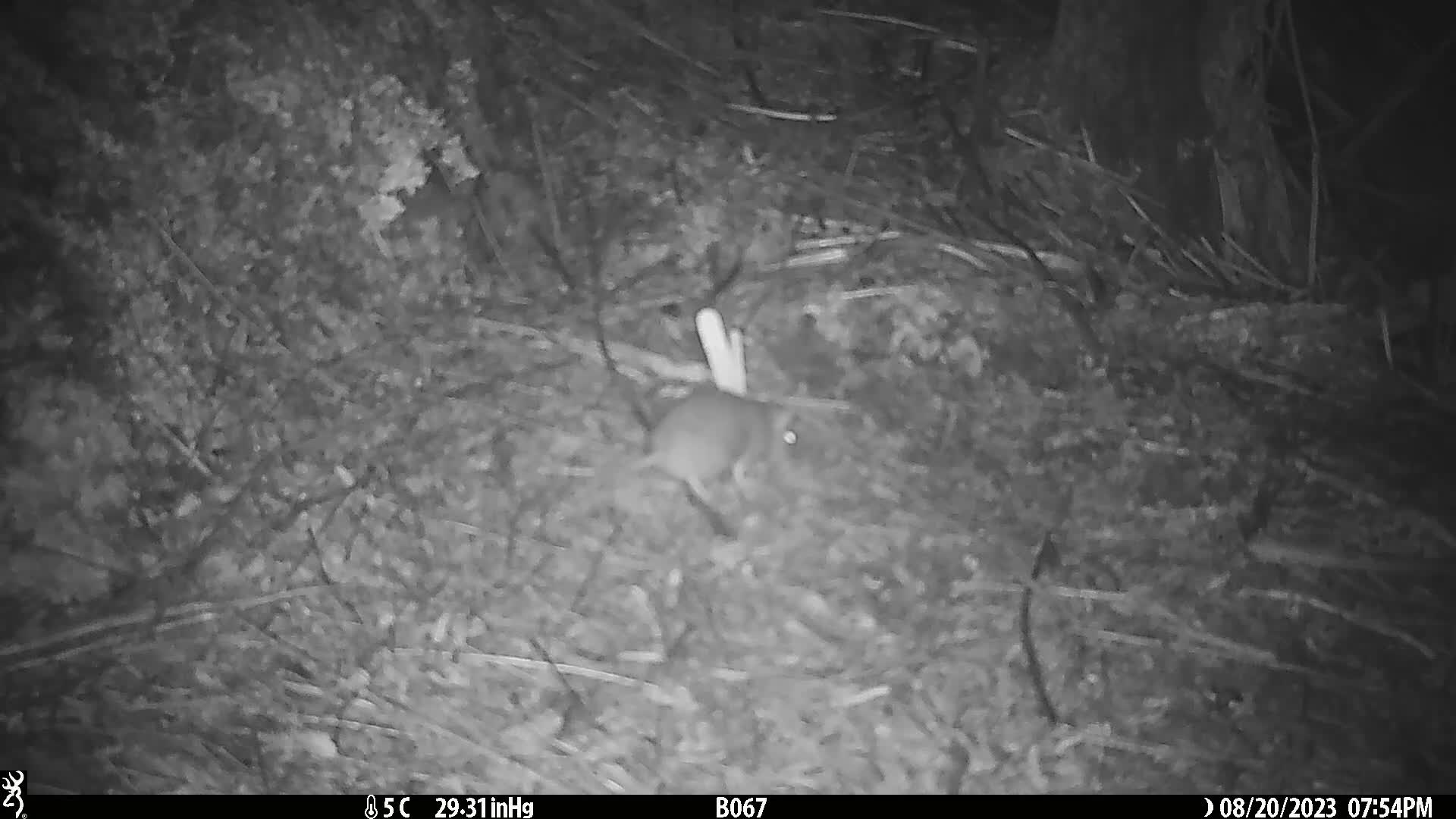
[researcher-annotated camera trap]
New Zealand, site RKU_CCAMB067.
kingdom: Animalia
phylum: Chordata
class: Mammalia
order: Rodentia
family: Muridae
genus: Rattus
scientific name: Rattus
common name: rat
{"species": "rat (Rattus)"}